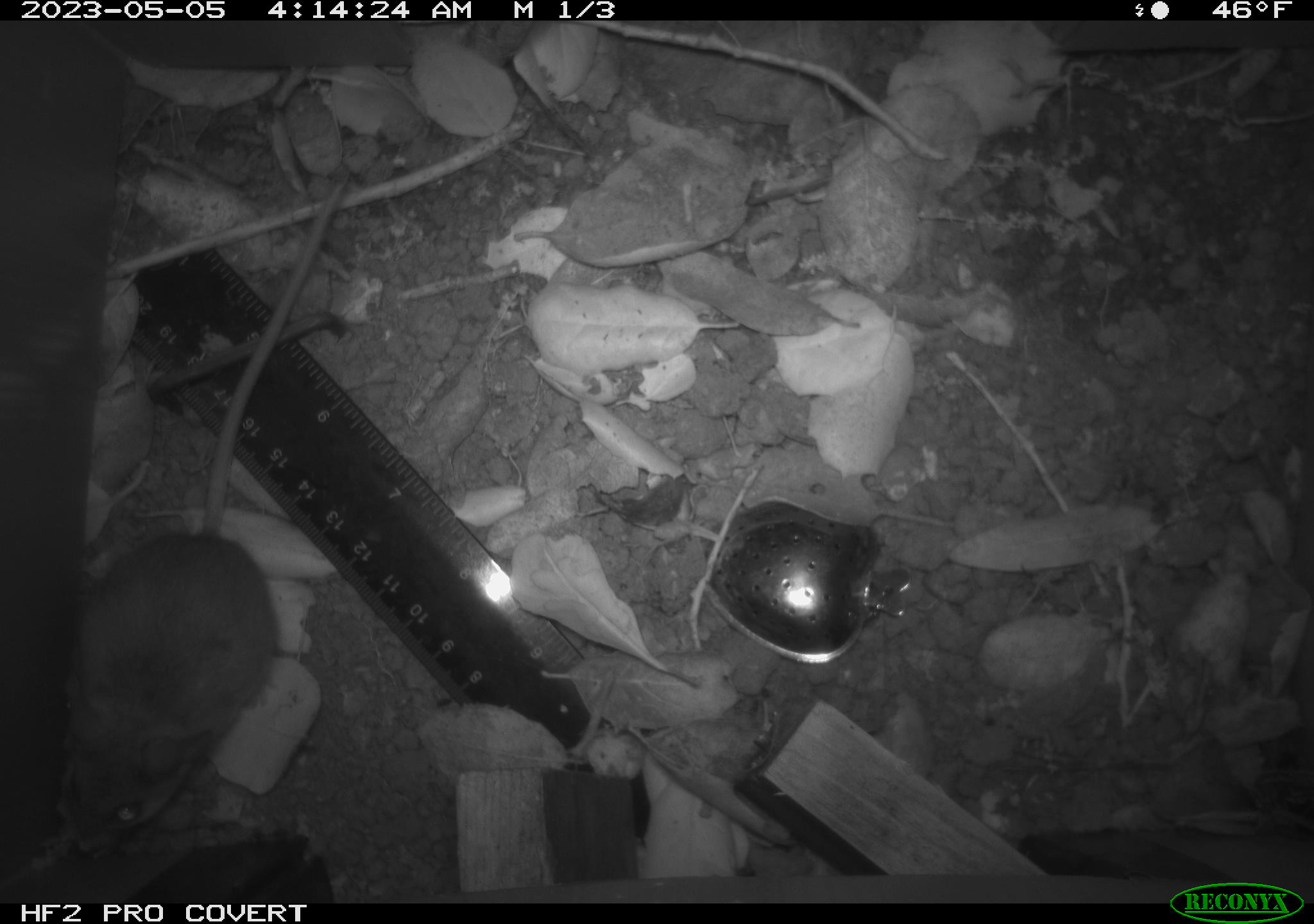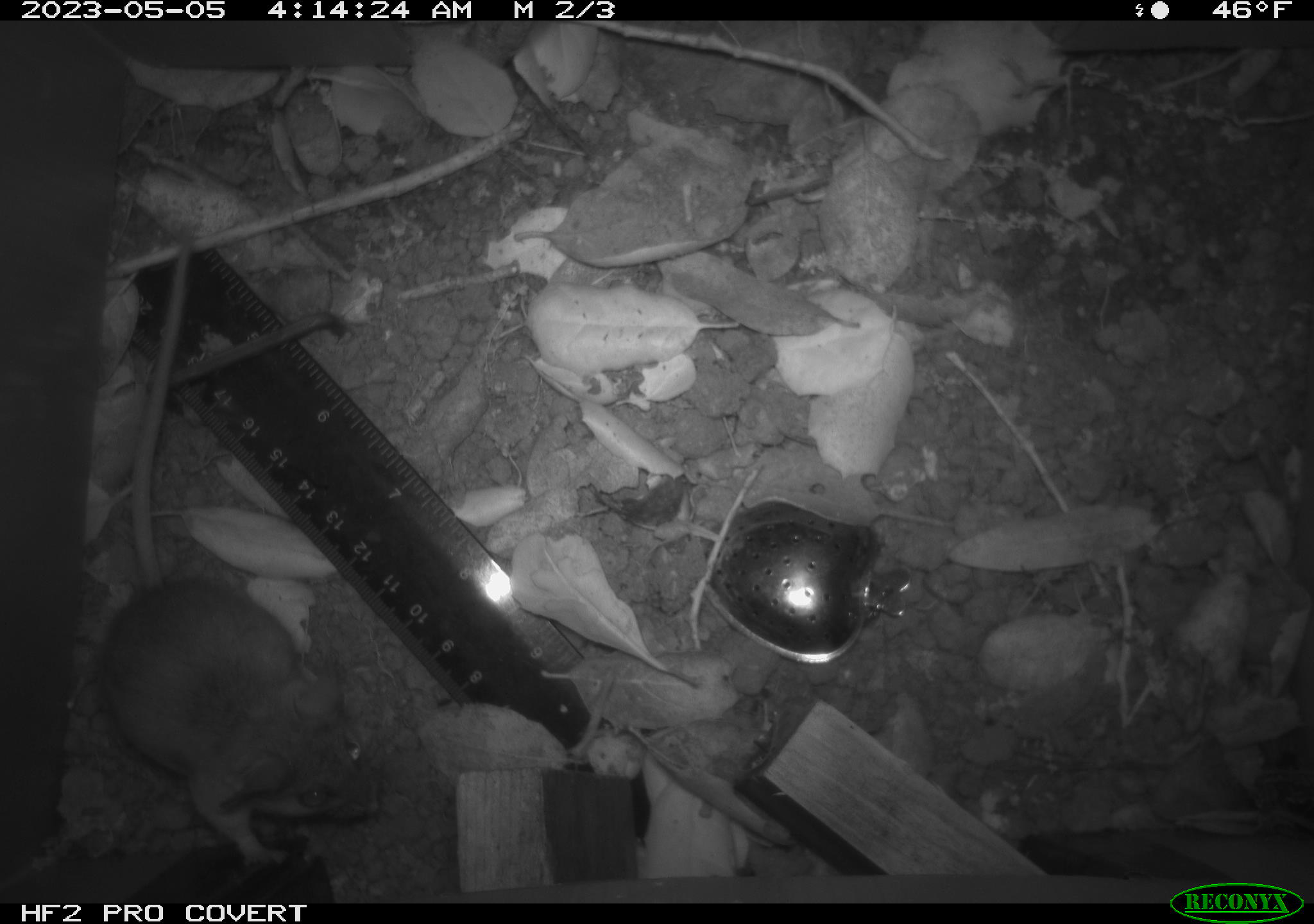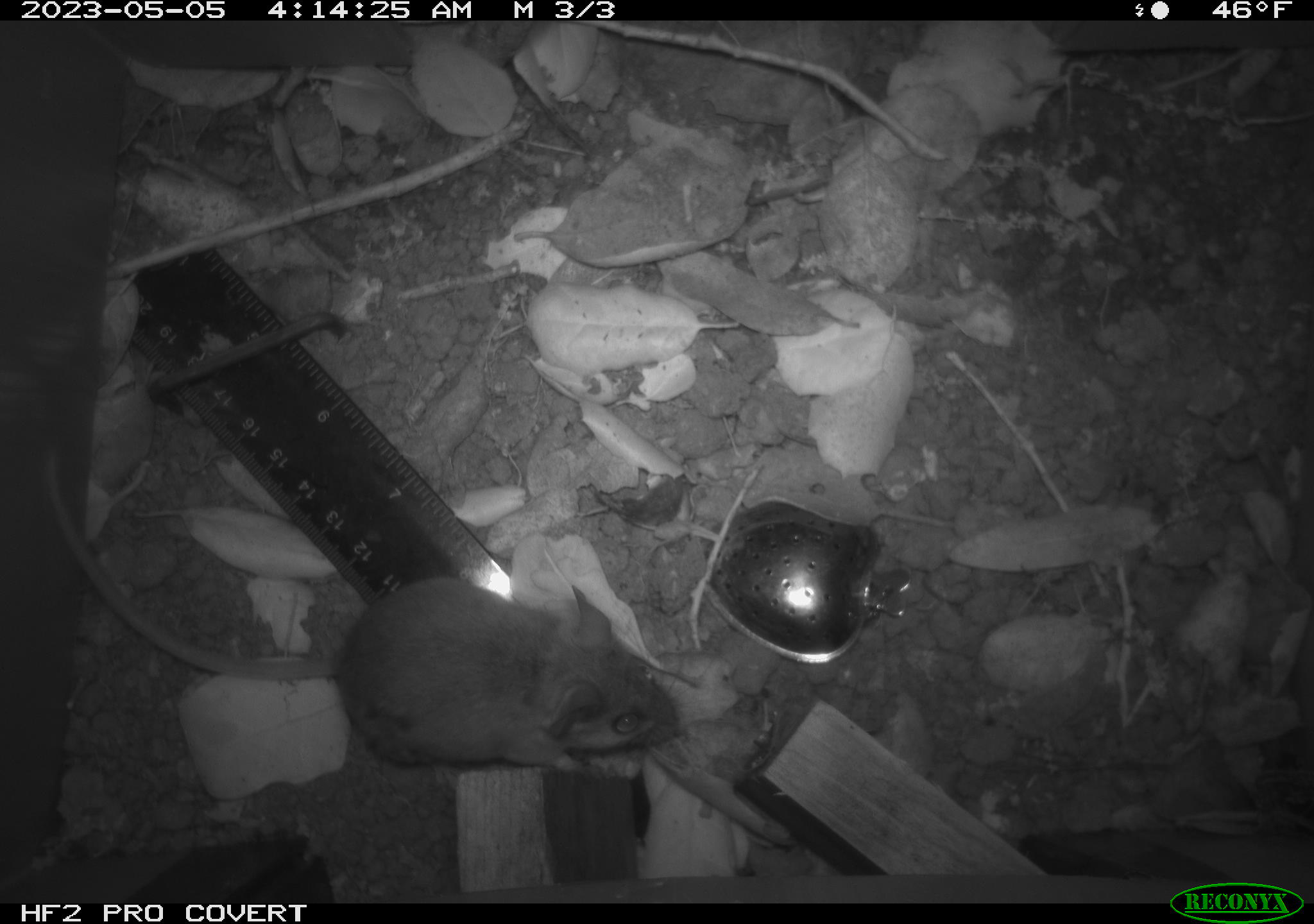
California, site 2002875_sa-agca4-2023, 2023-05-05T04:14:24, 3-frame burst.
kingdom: Animalia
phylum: Chordata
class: Mammalia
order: Rodentia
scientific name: Rodentia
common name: mouse species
Mouse species (Rodentia).